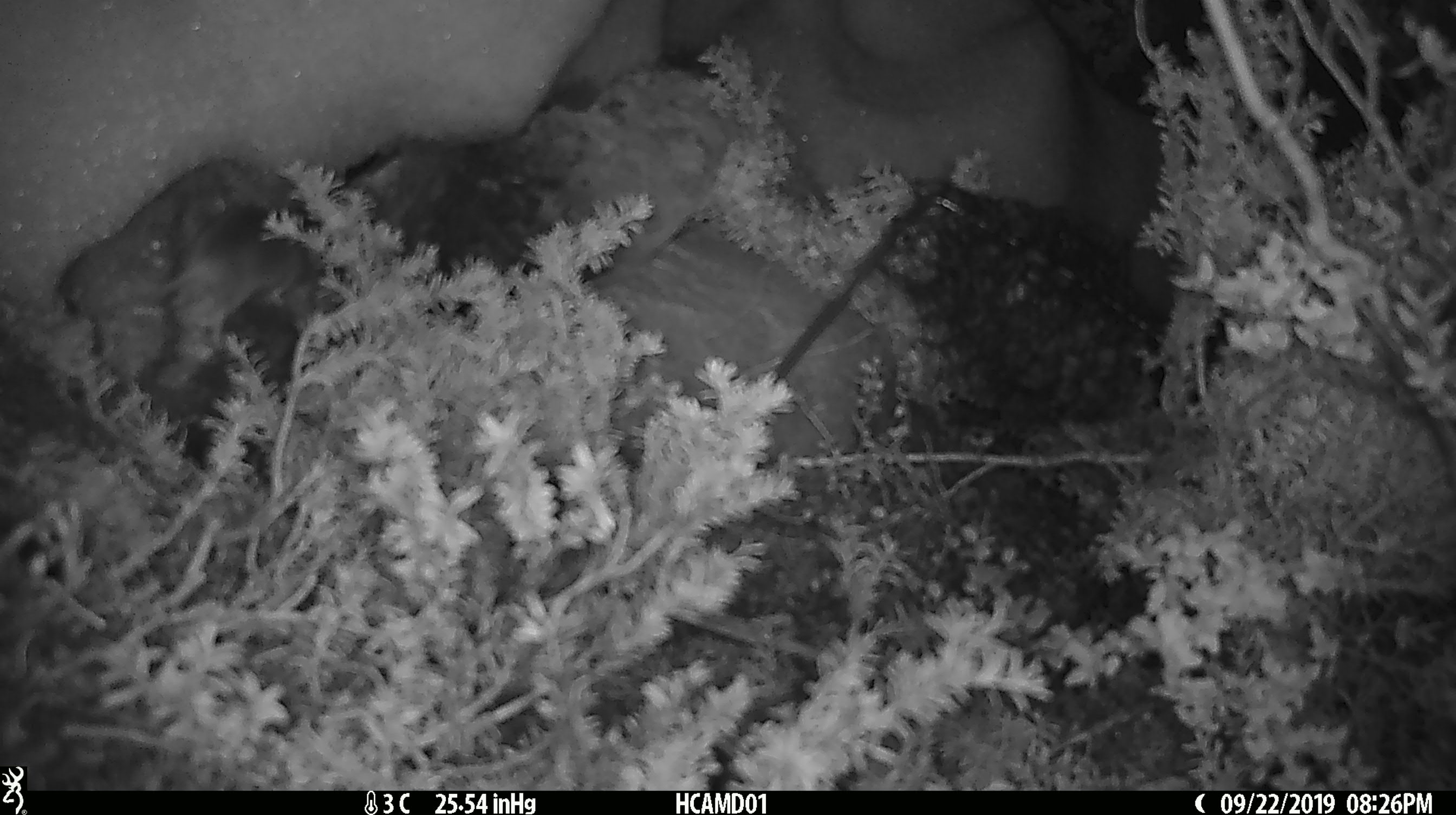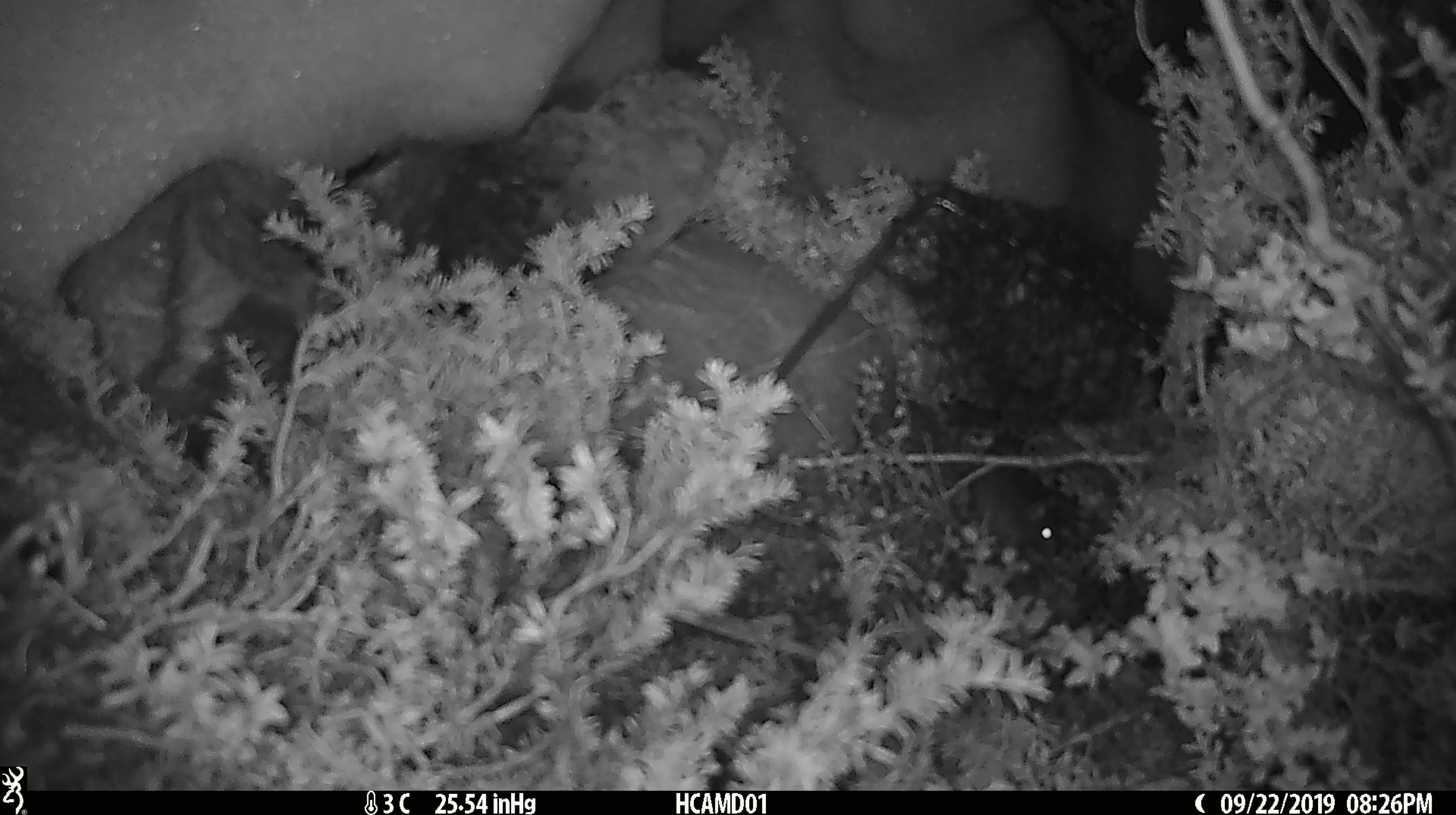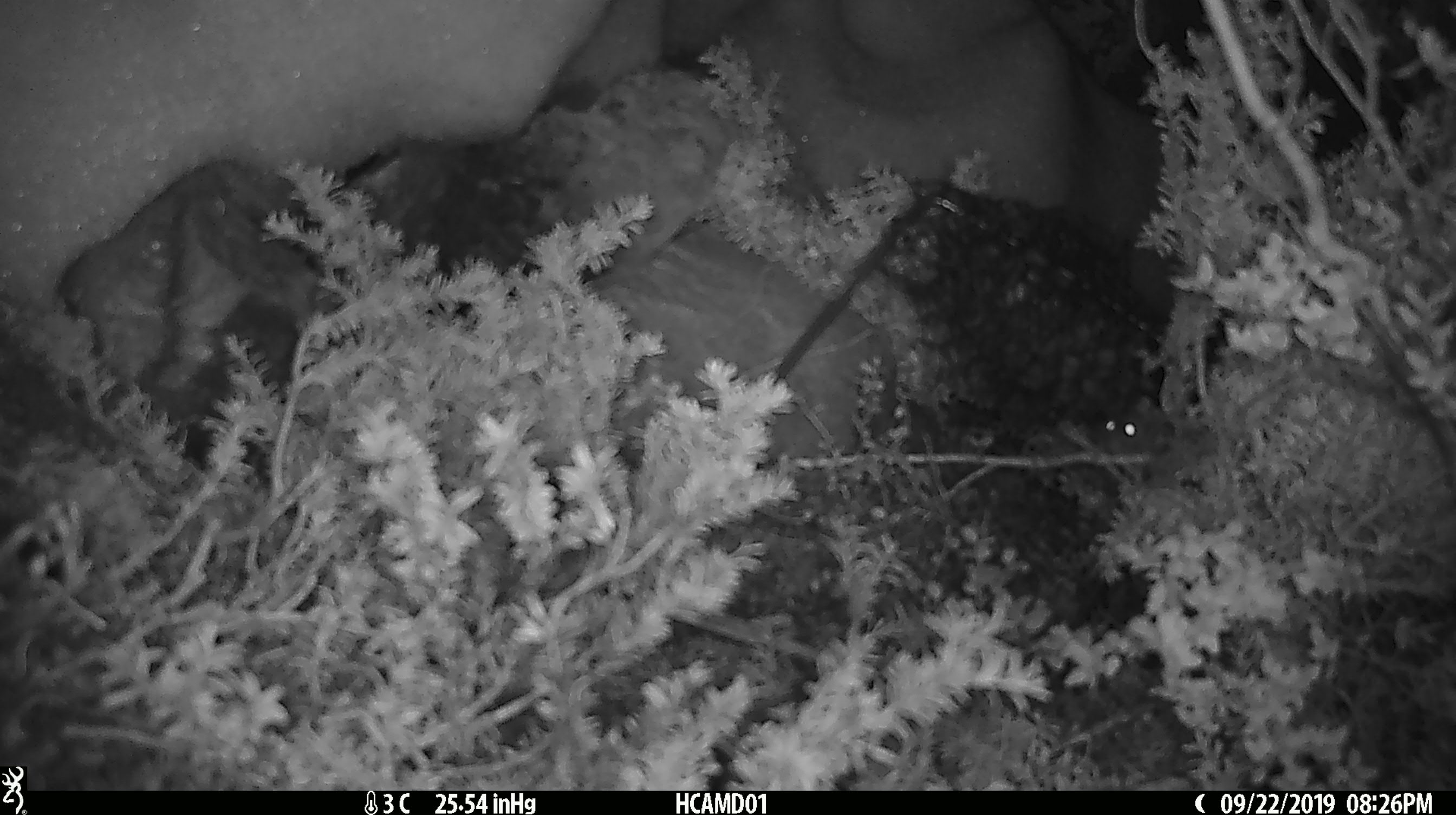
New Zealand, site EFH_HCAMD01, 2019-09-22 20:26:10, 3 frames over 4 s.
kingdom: Animalia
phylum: Chordata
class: Mammalia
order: Rodentia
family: Muridae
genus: Mus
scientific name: Mus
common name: mouse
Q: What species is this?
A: Mouse (Mus).